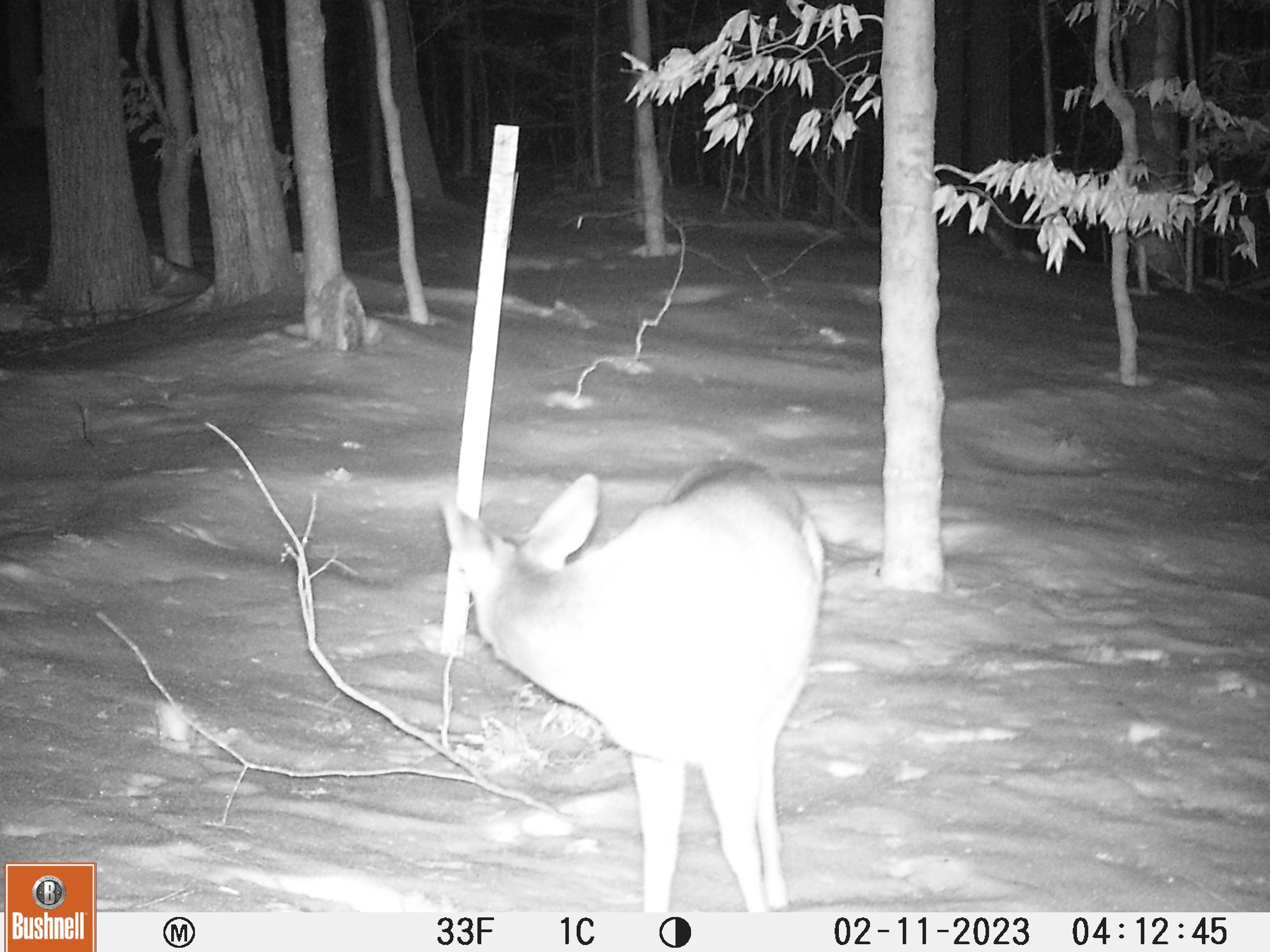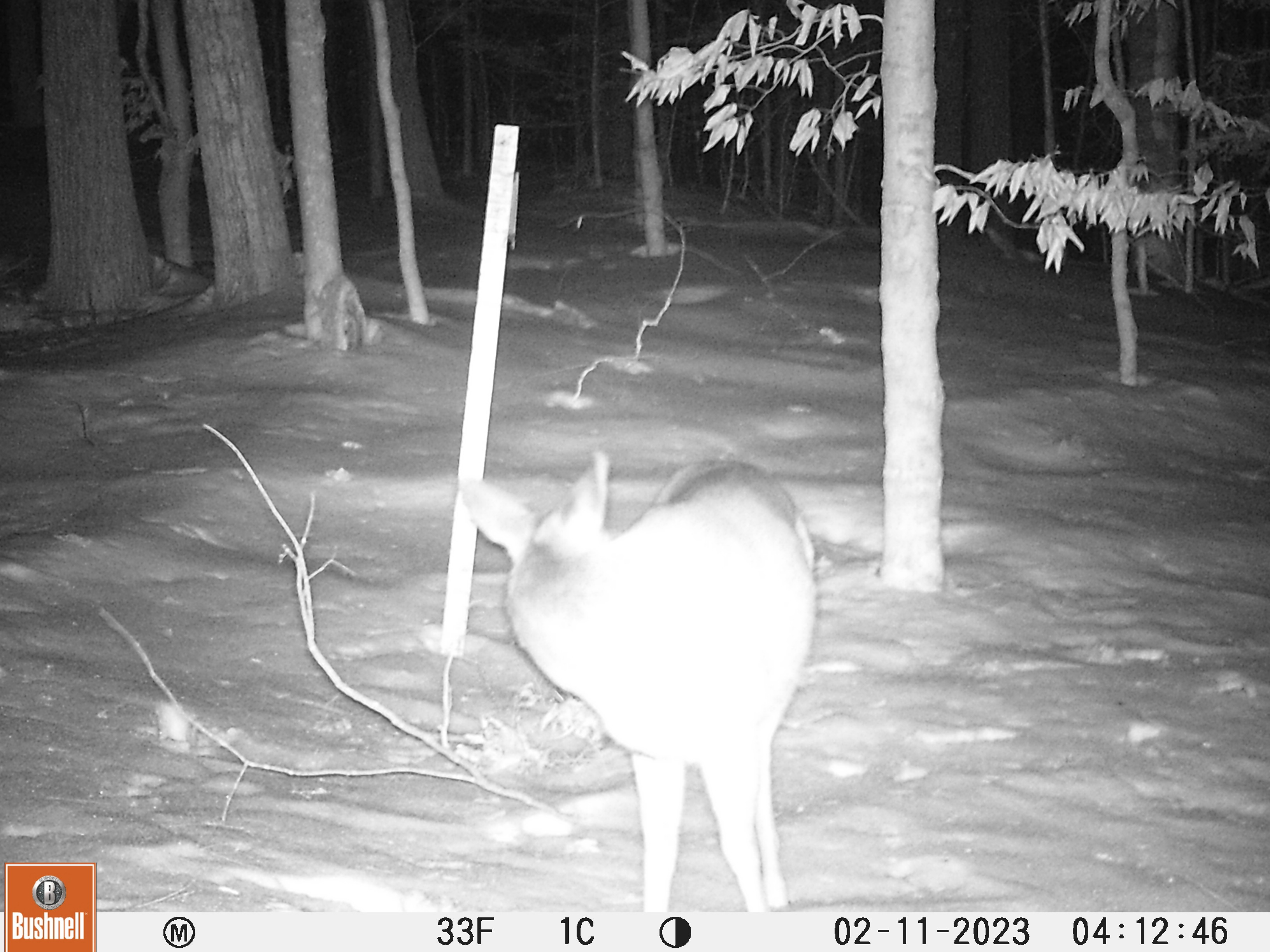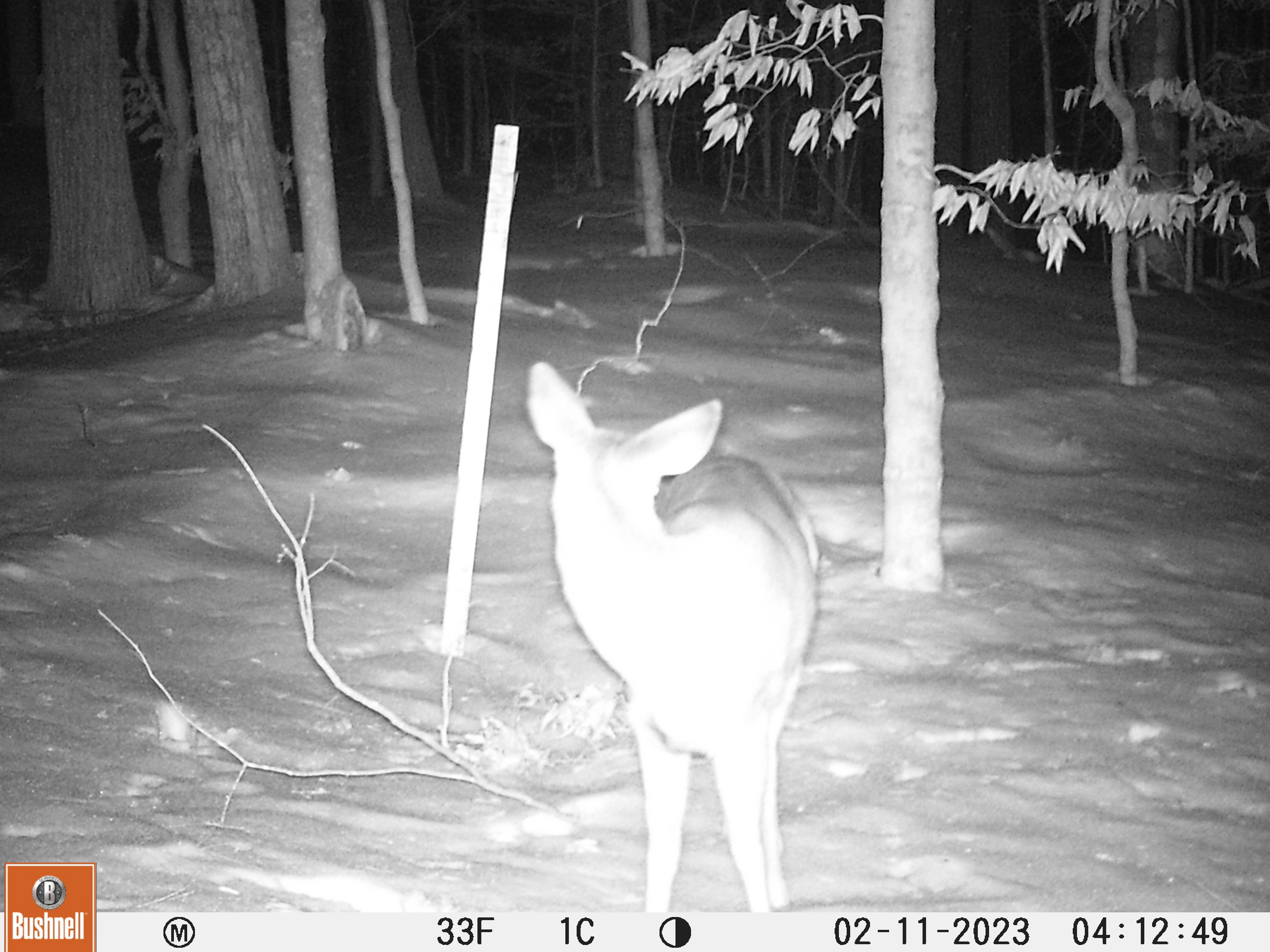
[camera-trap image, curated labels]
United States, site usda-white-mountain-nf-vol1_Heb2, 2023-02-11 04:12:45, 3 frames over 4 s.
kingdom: Animalia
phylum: Chordata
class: Mammalia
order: Artiodactyla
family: Cervidae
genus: Odocoileus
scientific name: Odocoileus virginianus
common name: white-tailed deer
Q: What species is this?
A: White-tailed deer (Odocoileus virginianus).